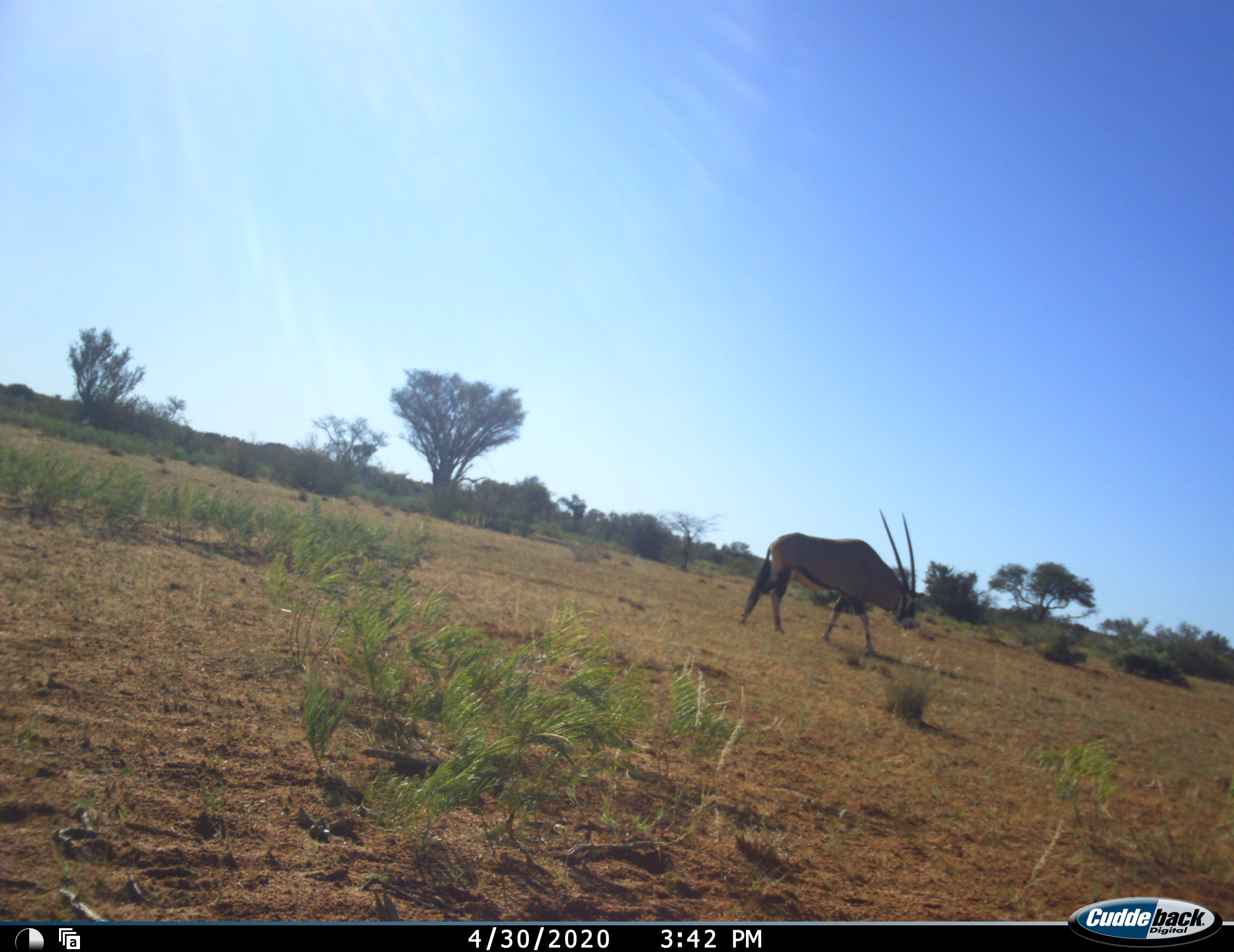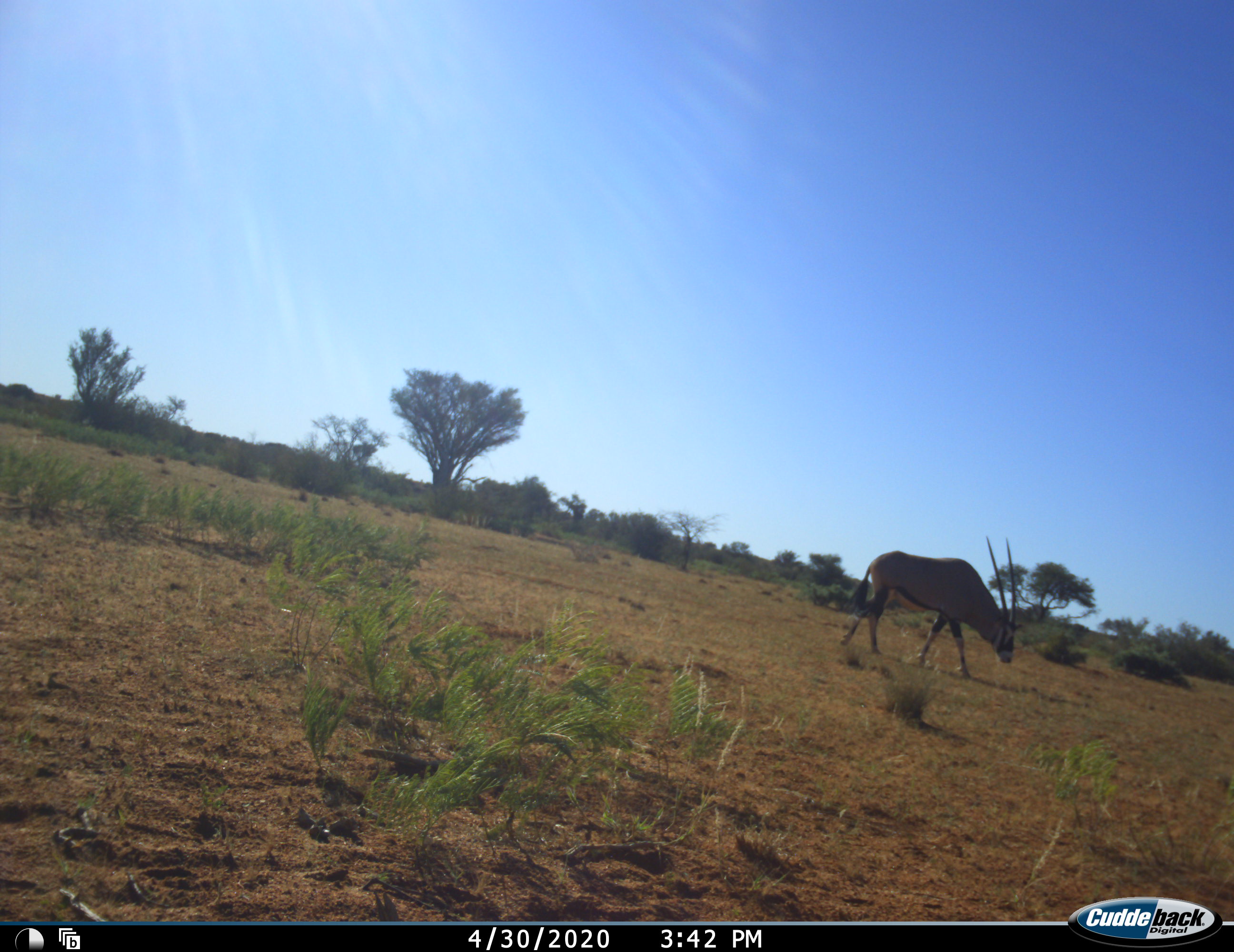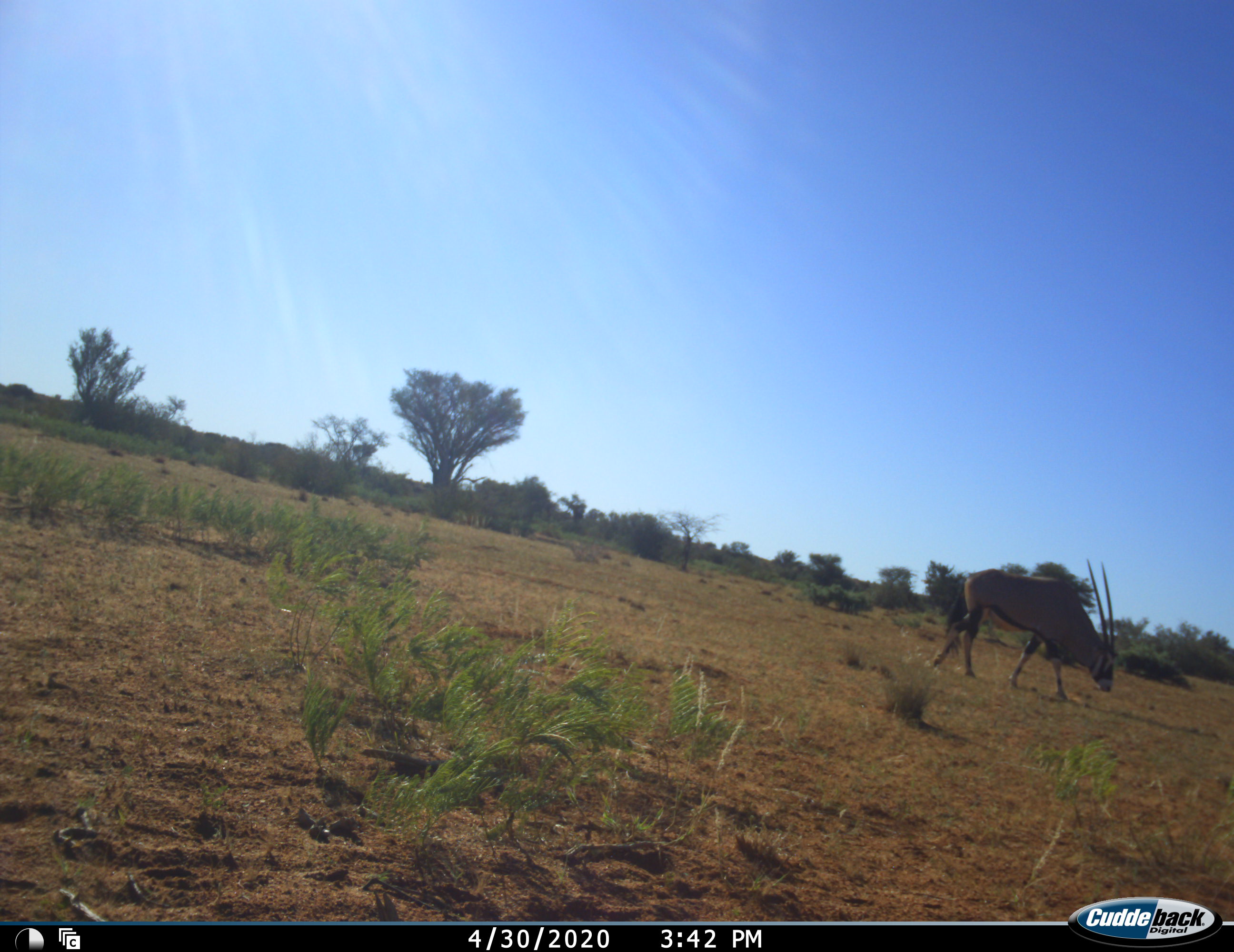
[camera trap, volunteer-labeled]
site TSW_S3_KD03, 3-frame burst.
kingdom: Animalia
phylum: Chordata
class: Mammalia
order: Artiodactyla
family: Bovidae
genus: Oryx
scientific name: Oryx gazella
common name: gemsbok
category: oryx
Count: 1.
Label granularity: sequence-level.